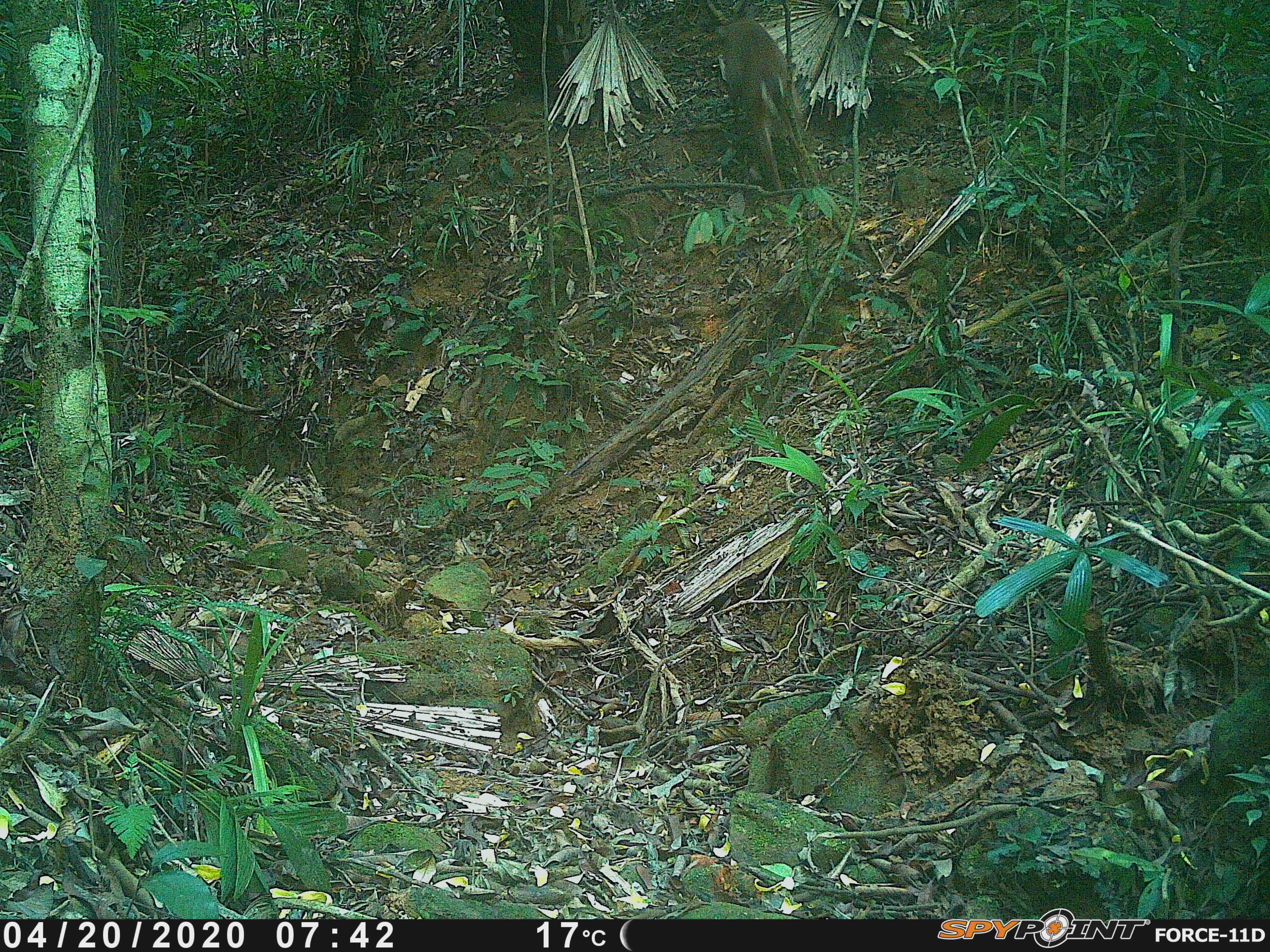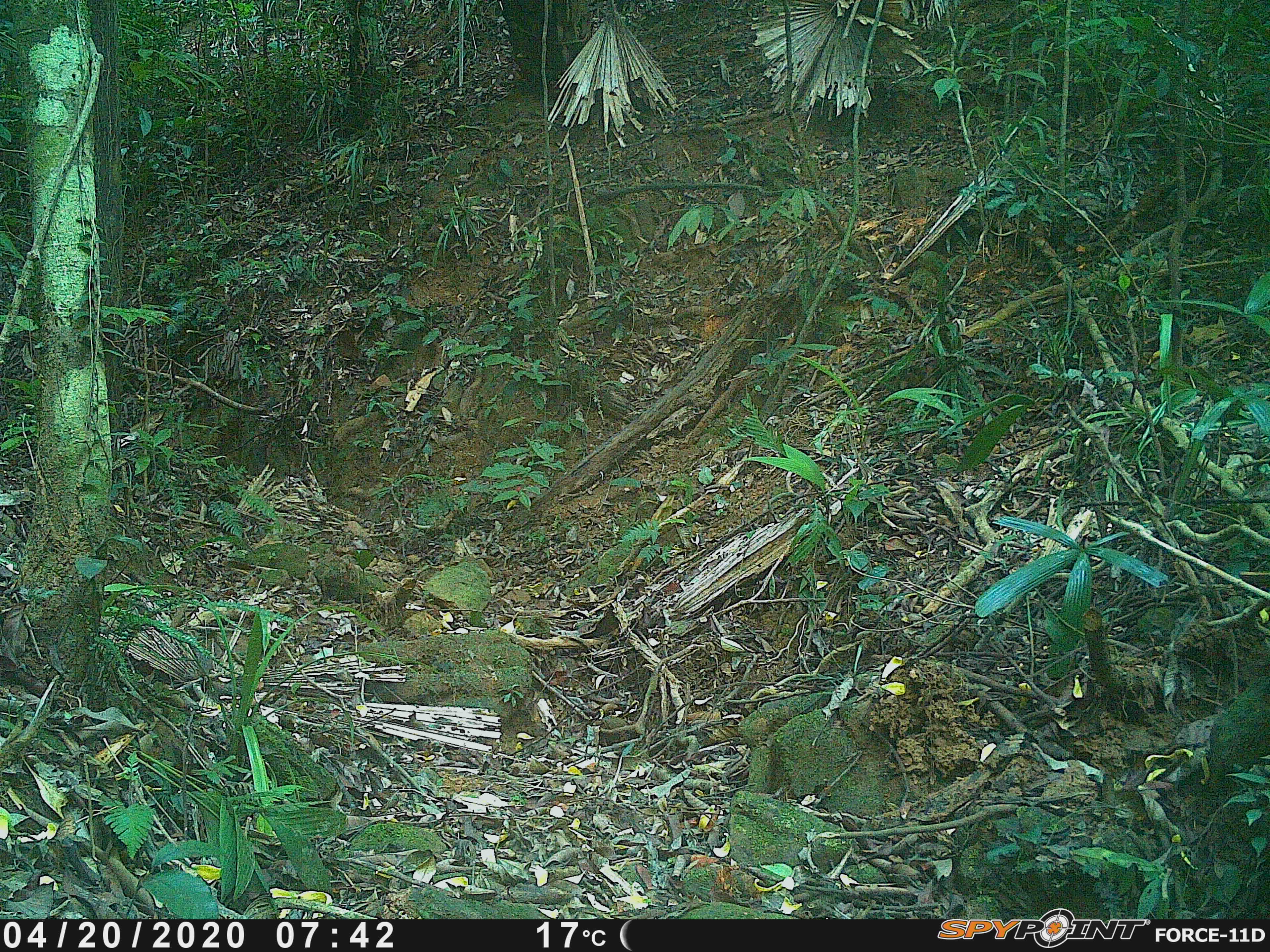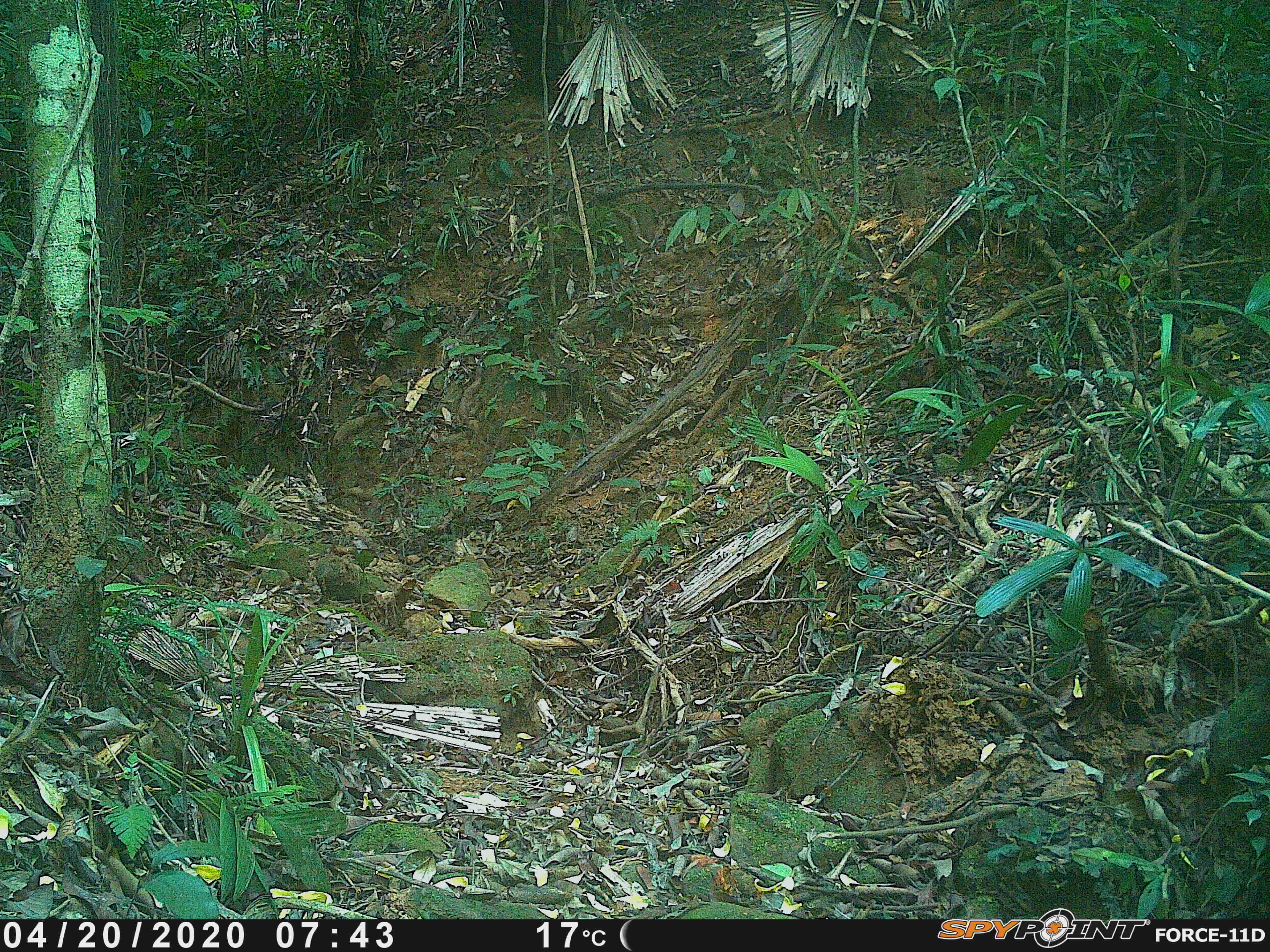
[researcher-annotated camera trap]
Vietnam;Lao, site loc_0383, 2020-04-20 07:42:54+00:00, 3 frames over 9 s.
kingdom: Animalia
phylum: Chordata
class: Mammalia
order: Artiodactyla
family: Cervidae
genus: Muntiacus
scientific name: Muntiacus vuquangensis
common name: large-antlered muntjac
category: large antlered muntjac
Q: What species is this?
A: Large antlered muntjac (large-antlered muntjac) (Muntiacus vuquangensis).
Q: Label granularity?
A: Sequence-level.